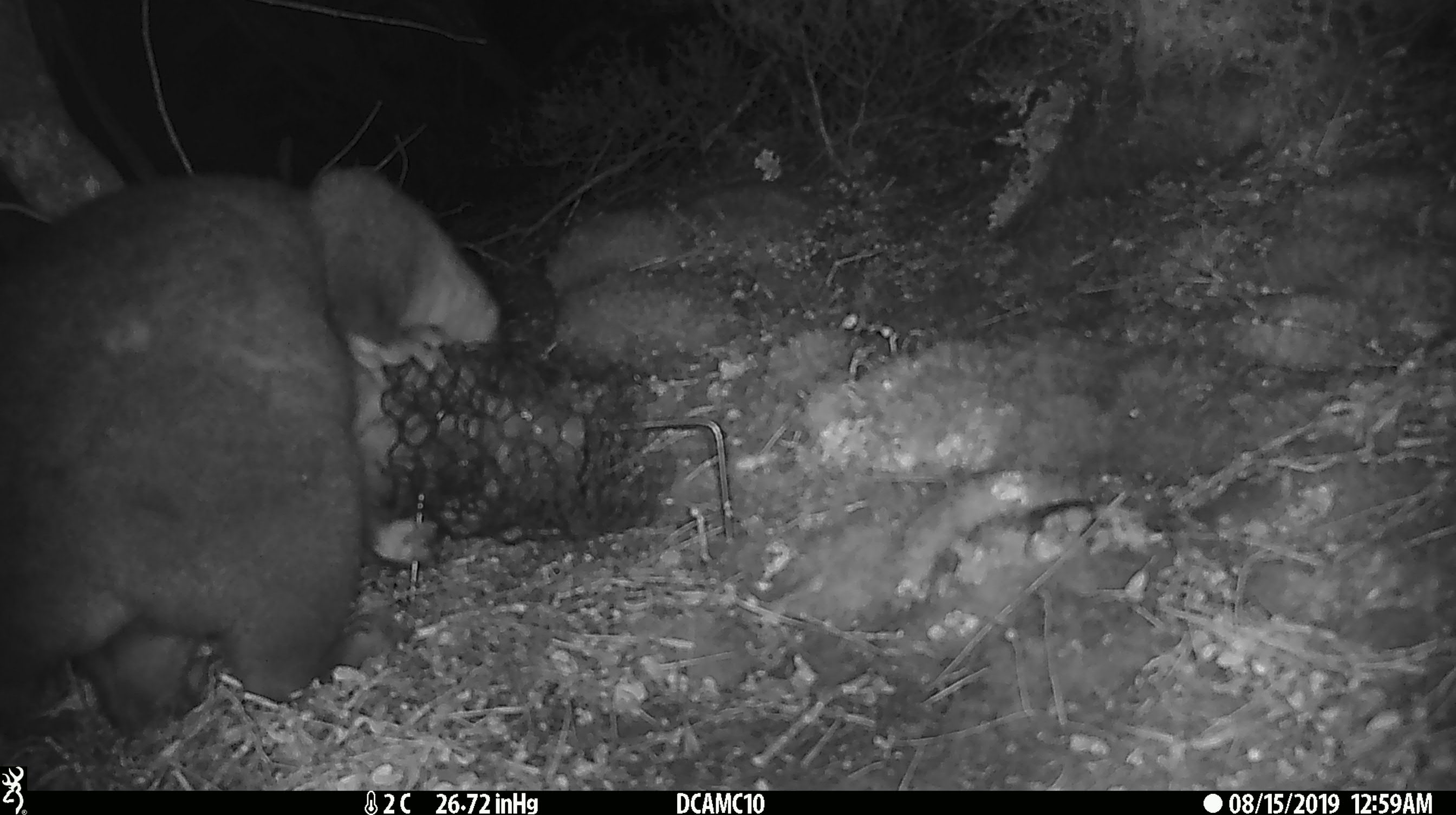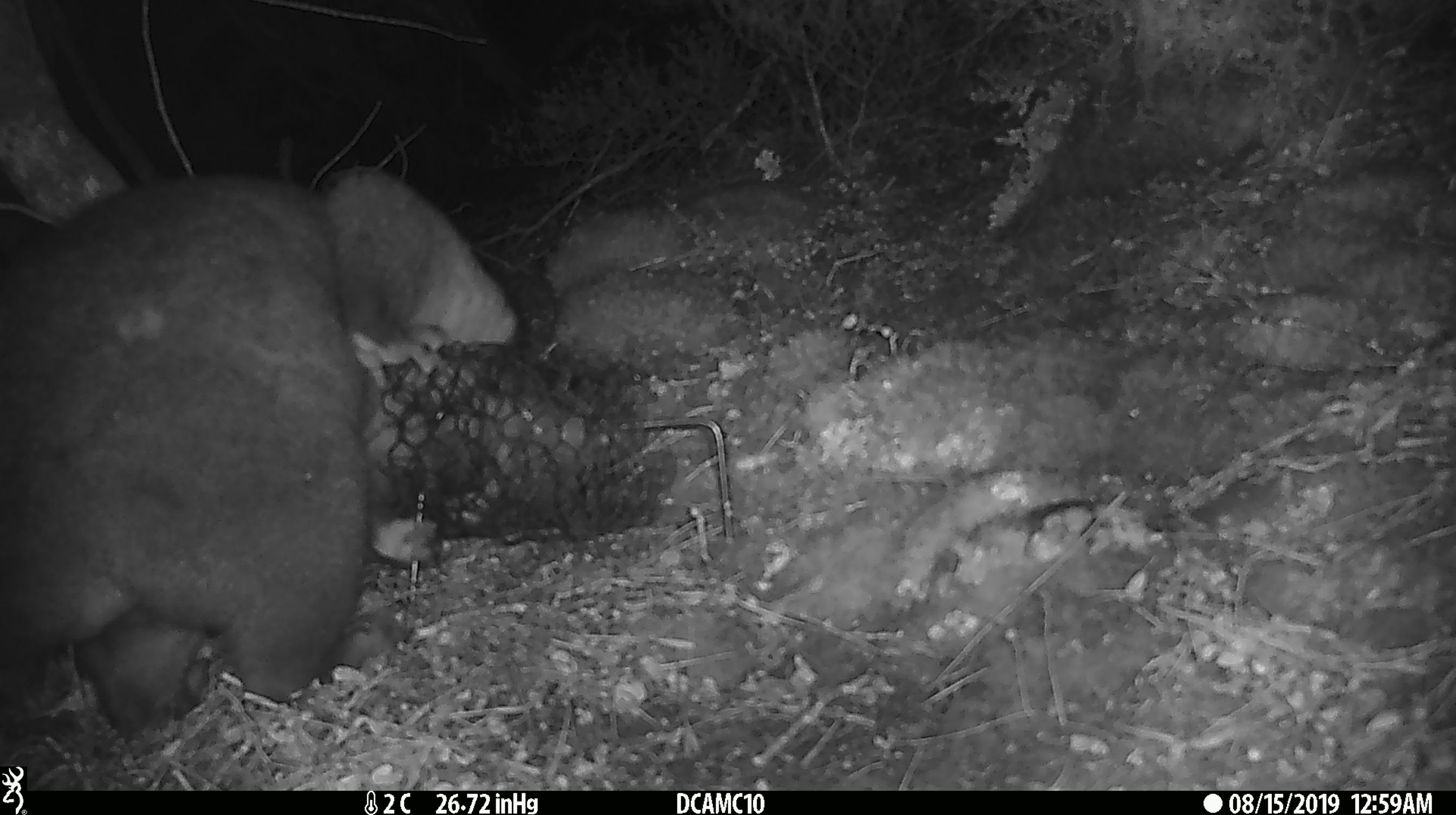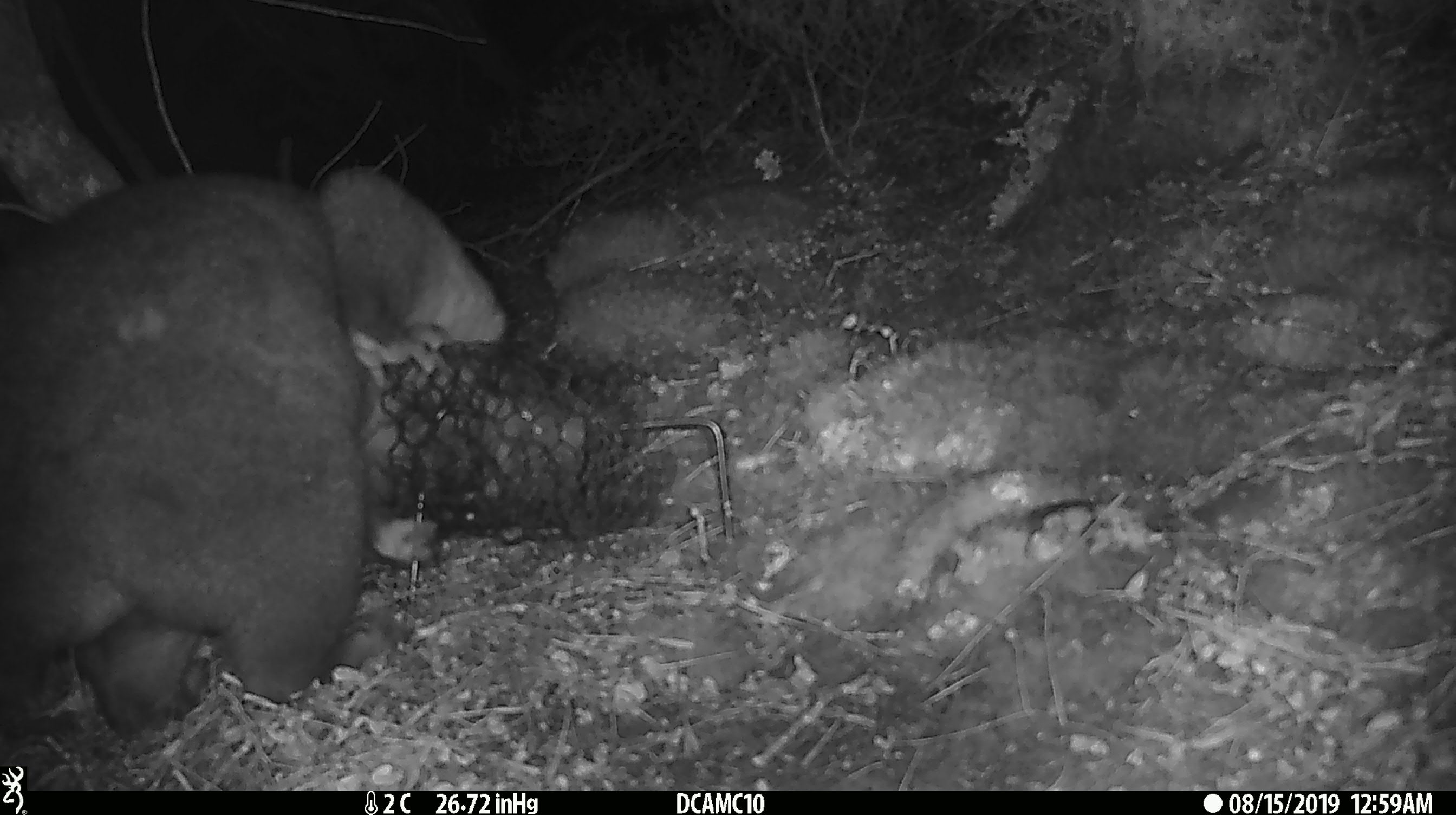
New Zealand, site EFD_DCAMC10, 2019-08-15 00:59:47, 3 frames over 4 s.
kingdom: Animalia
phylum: Chordata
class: Mammalia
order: Diprotodontia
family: Phalangeridae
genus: Trichosurus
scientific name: Trichosurus vulpecula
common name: common brushtail possum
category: possum